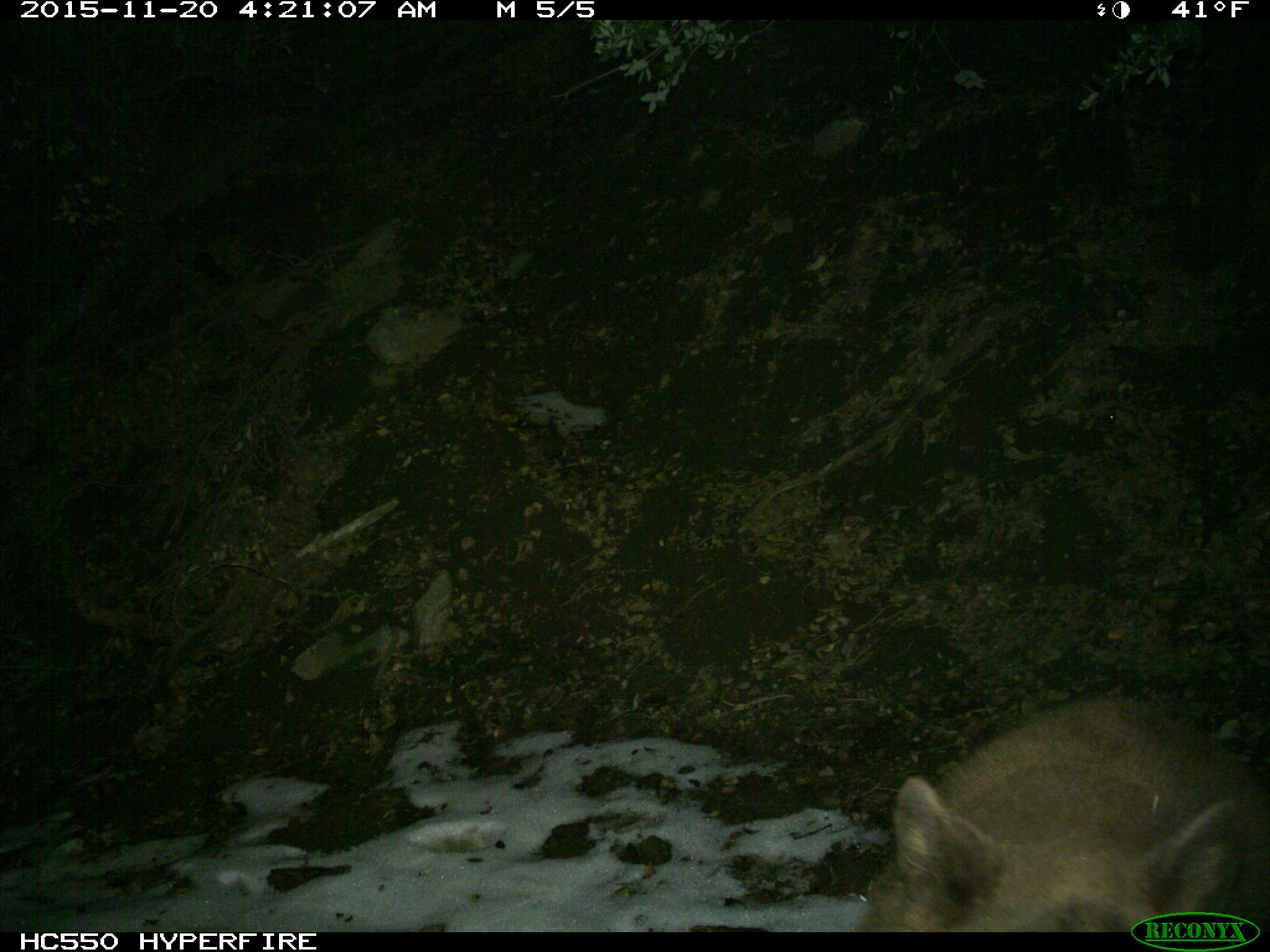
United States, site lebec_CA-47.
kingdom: Animalia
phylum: Chordata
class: Mammalia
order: Carnivora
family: Ursidae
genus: Ursus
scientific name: Ursus americanus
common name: american black bear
Ursus americanus (american black bear).